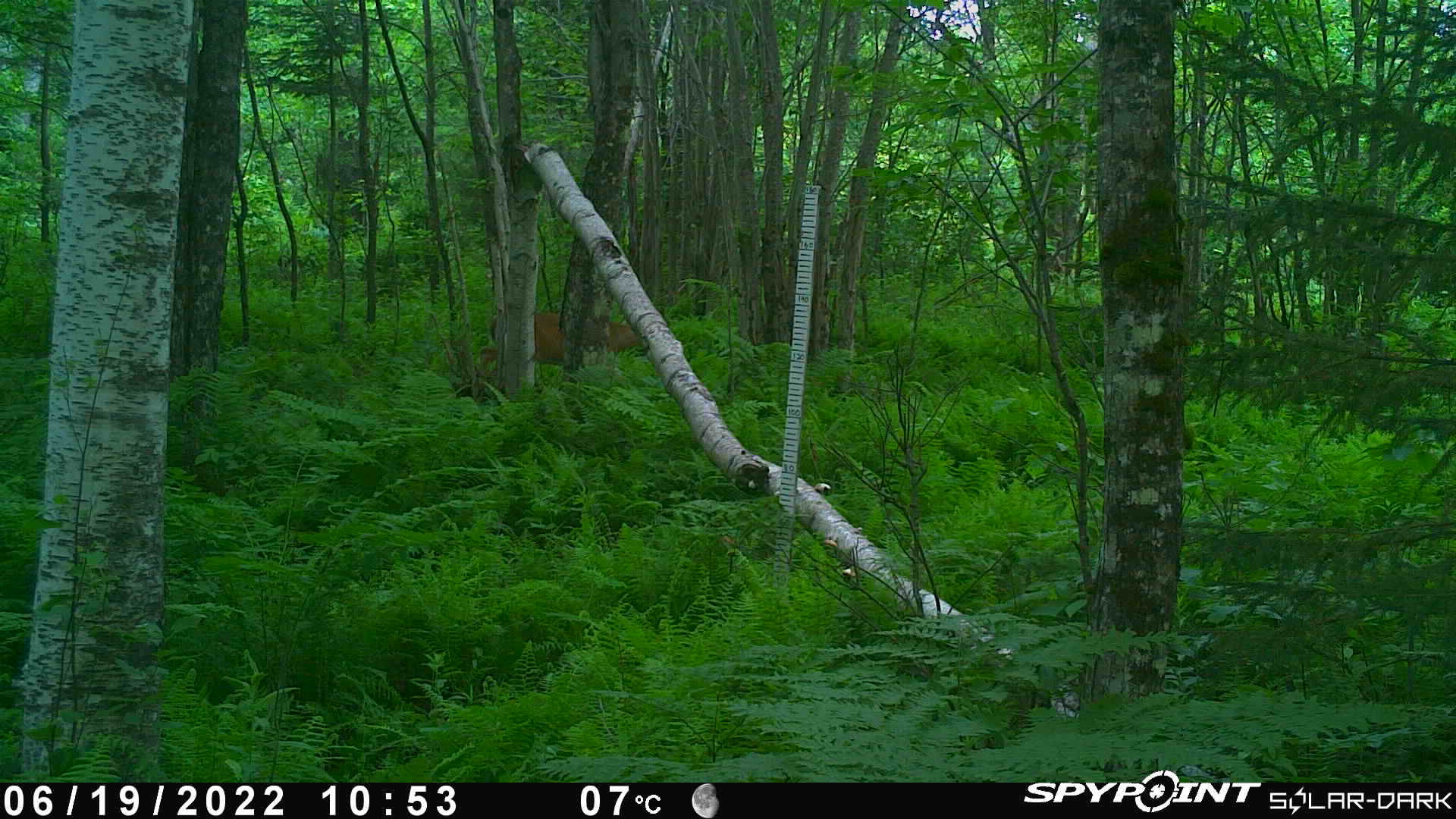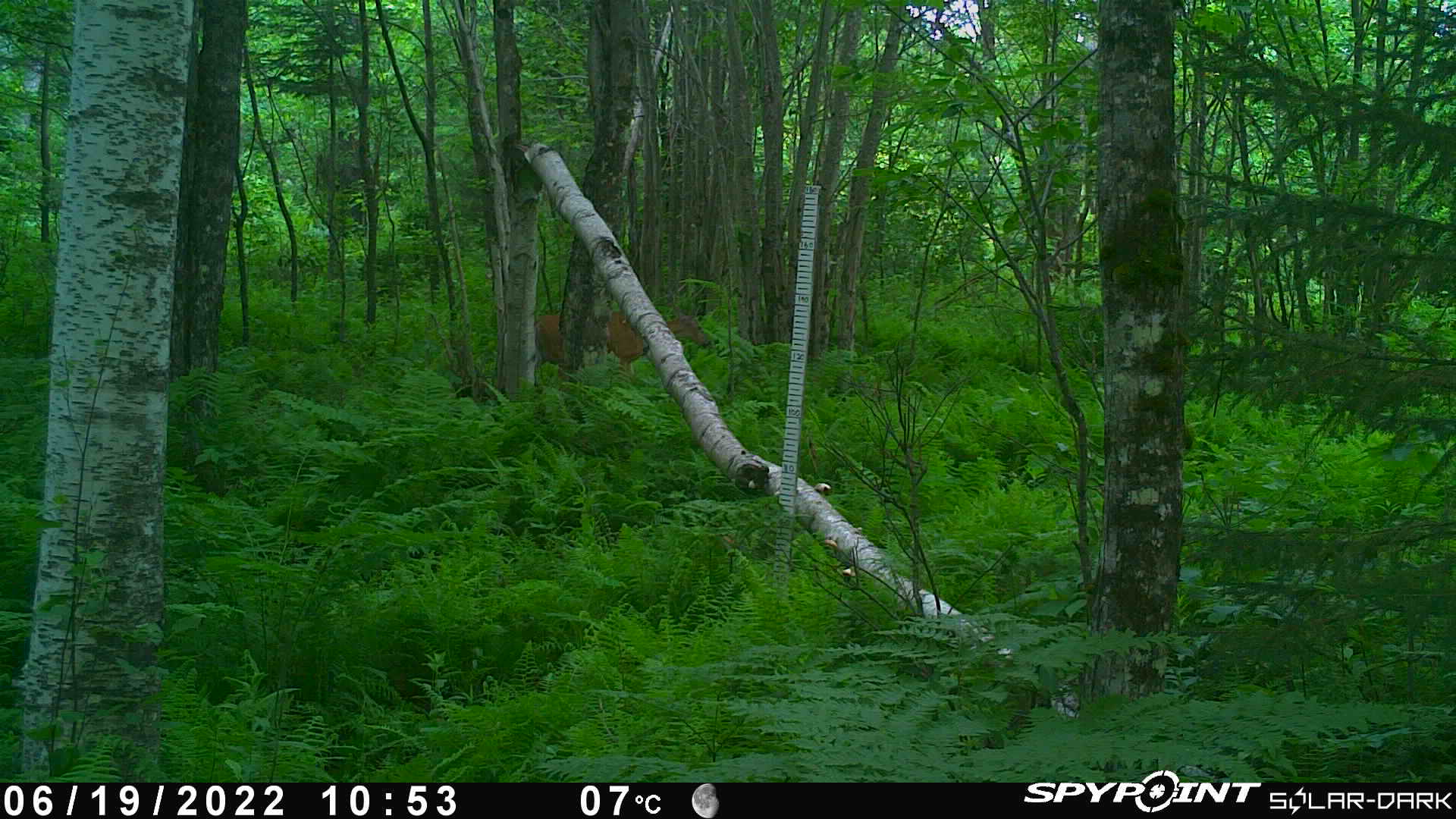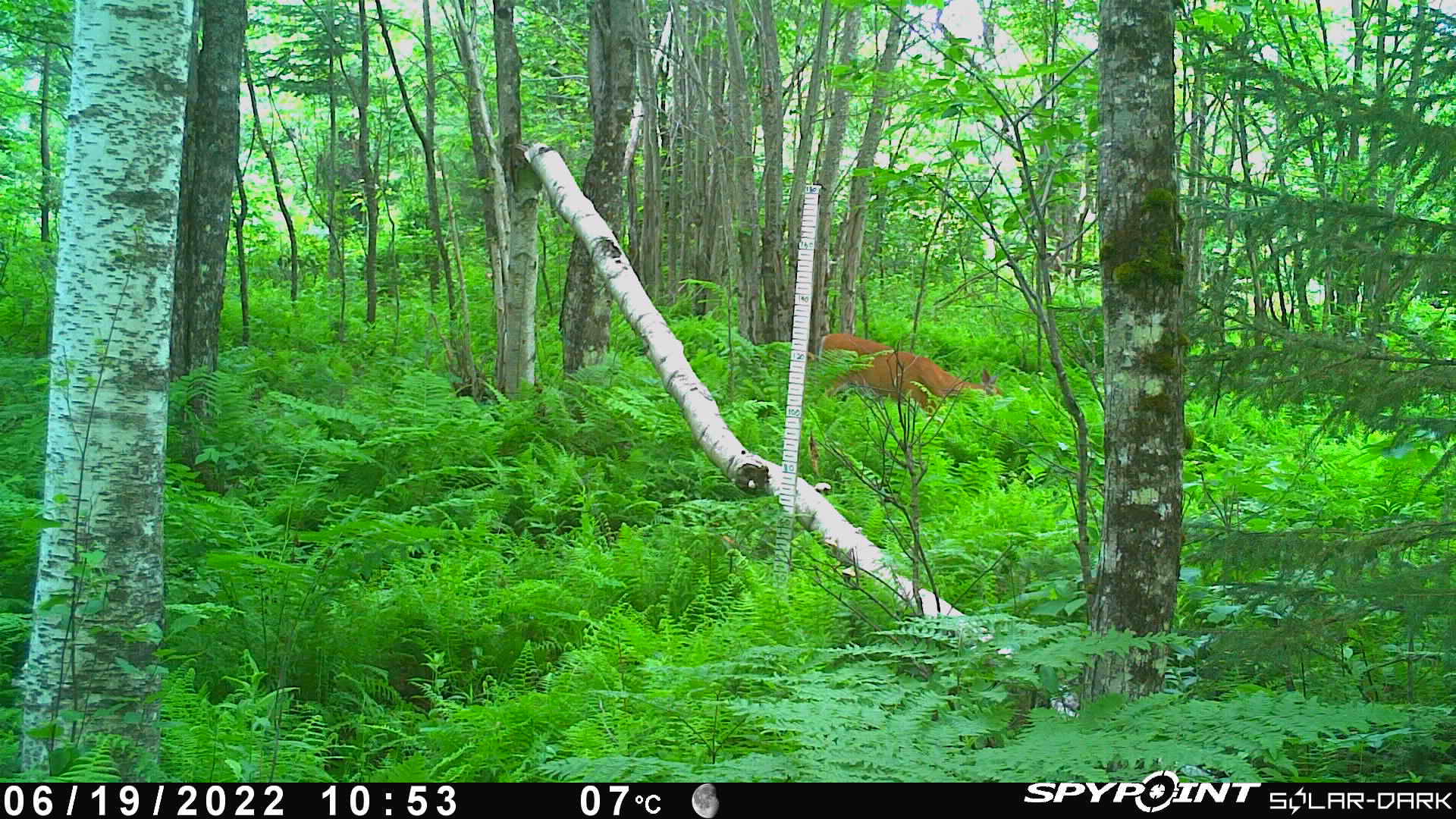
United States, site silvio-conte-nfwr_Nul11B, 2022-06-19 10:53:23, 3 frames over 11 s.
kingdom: Animalia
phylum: Chordata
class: Mammalia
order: Artiodactyla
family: Cervidae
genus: Odocoileus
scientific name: Odocoileus virginianus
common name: white-tailed deer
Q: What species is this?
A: White-tailed deer (Odocoileus virginianus).